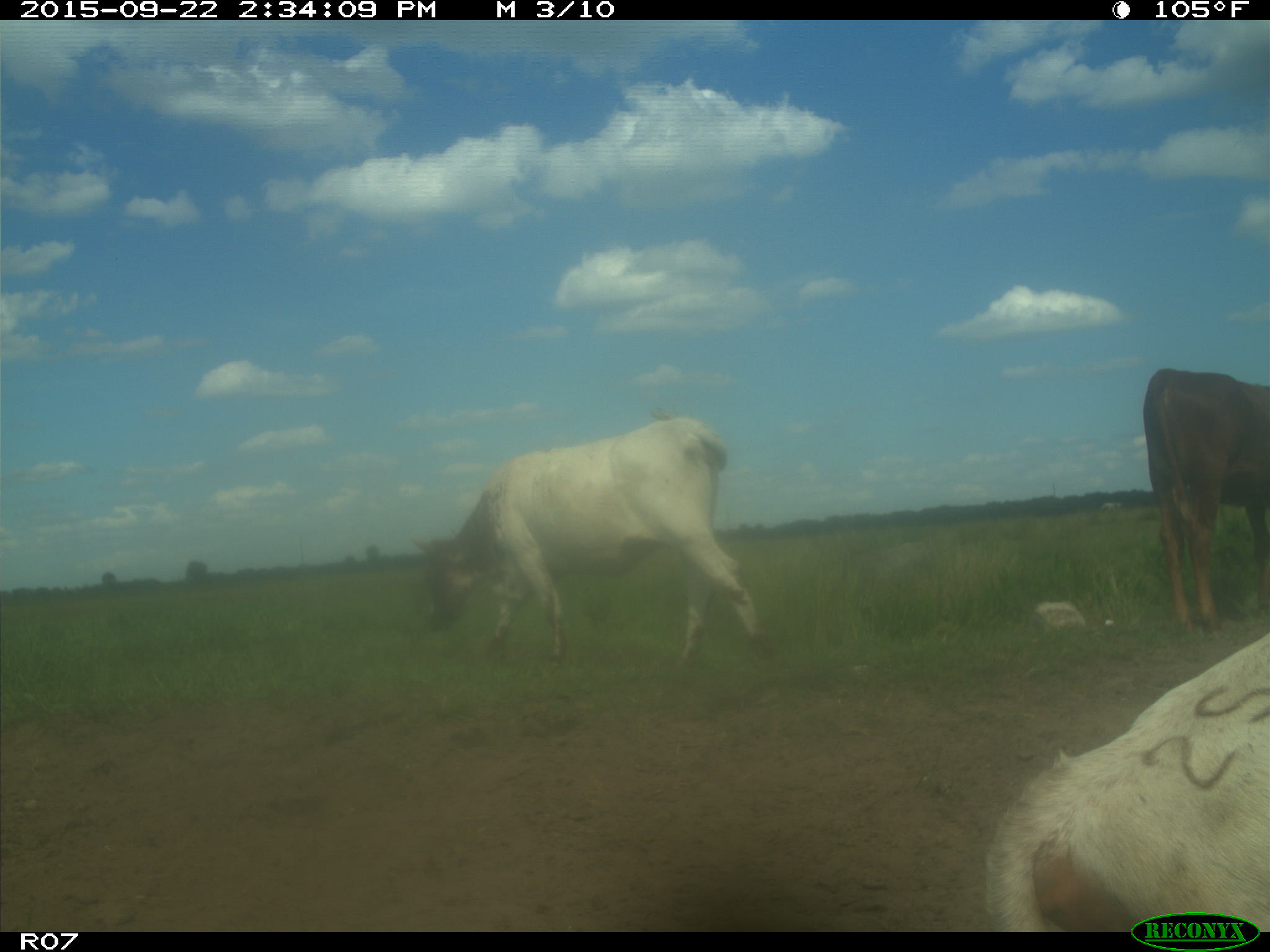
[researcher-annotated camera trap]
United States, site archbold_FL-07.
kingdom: Animalia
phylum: Chordata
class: Mammalia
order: Artiodactyla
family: Bovidae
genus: Bos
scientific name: Bos taurus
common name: domestic cow